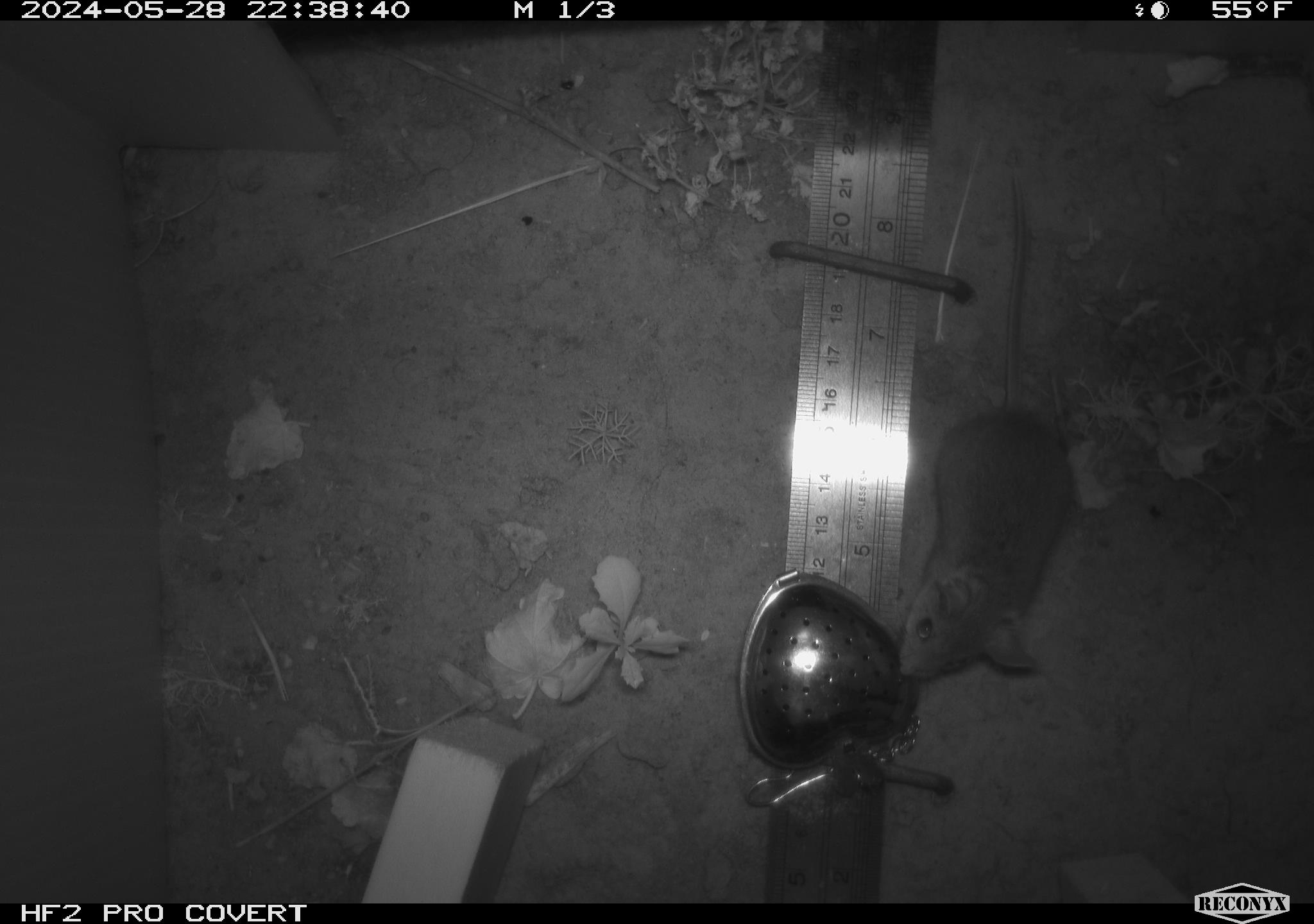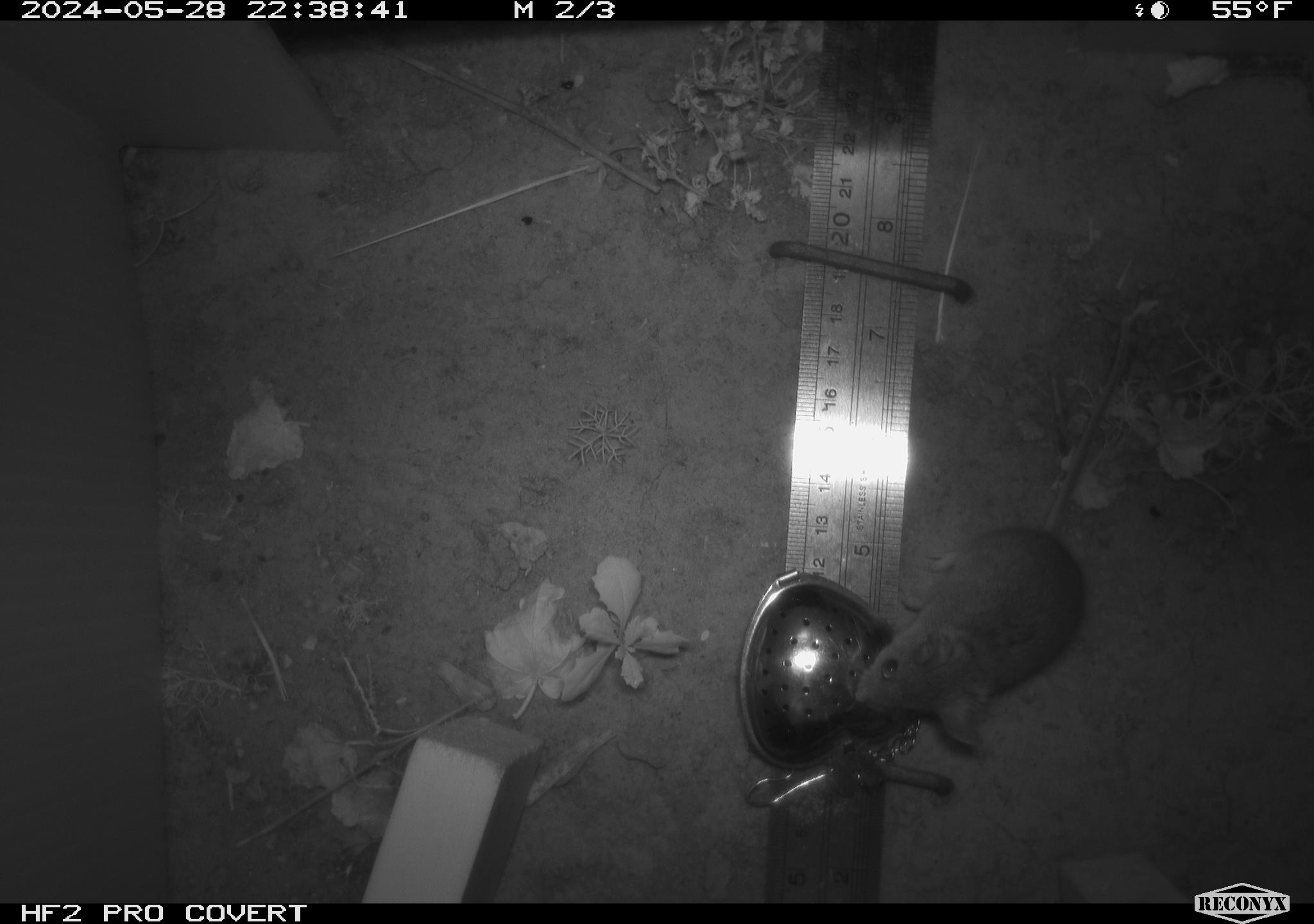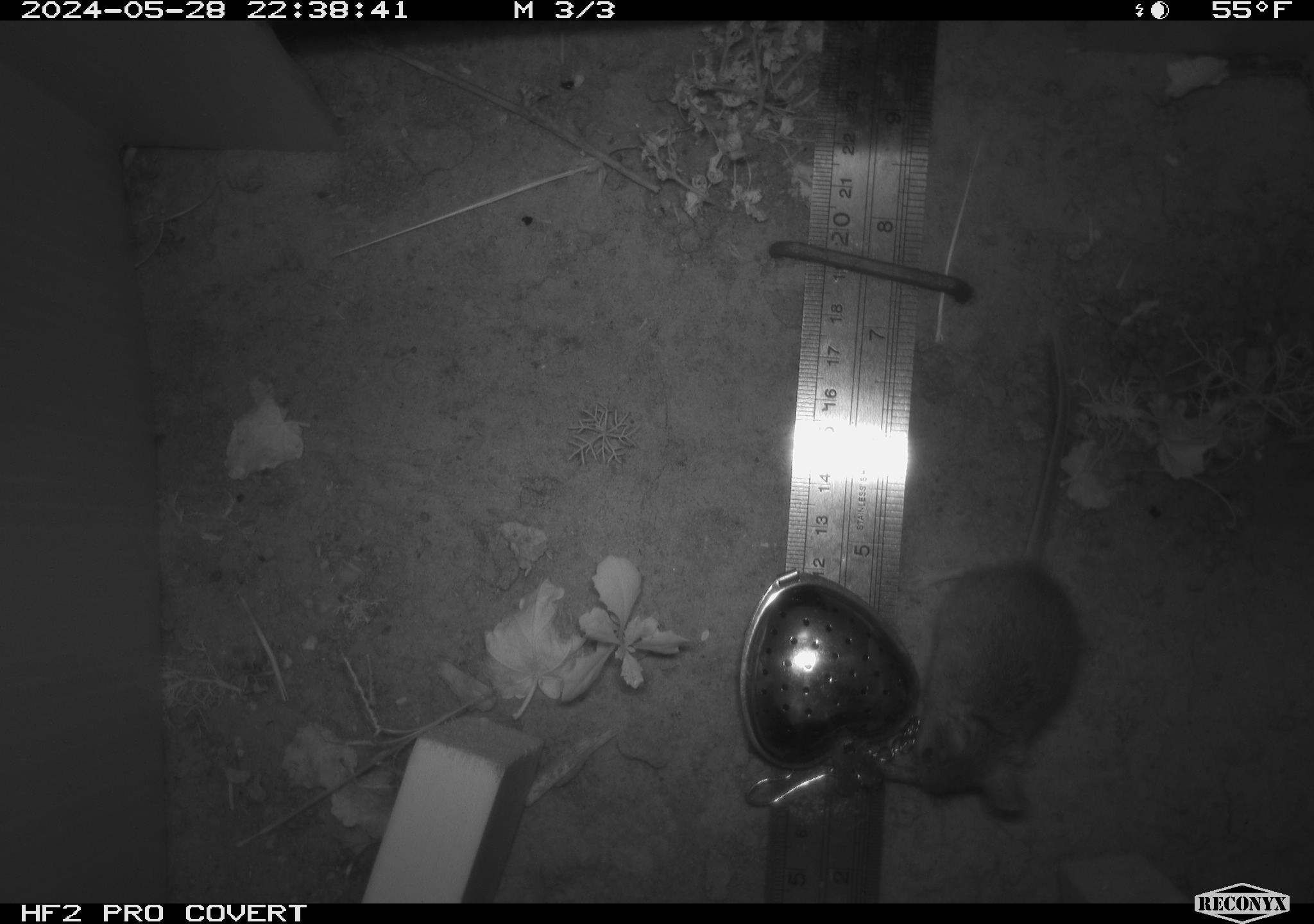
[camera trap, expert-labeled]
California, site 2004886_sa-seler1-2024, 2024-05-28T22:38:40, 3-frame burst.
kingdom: Animalia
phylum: Chordata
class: Mammalia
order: Rodentia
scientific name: Rodentia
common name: mouse species